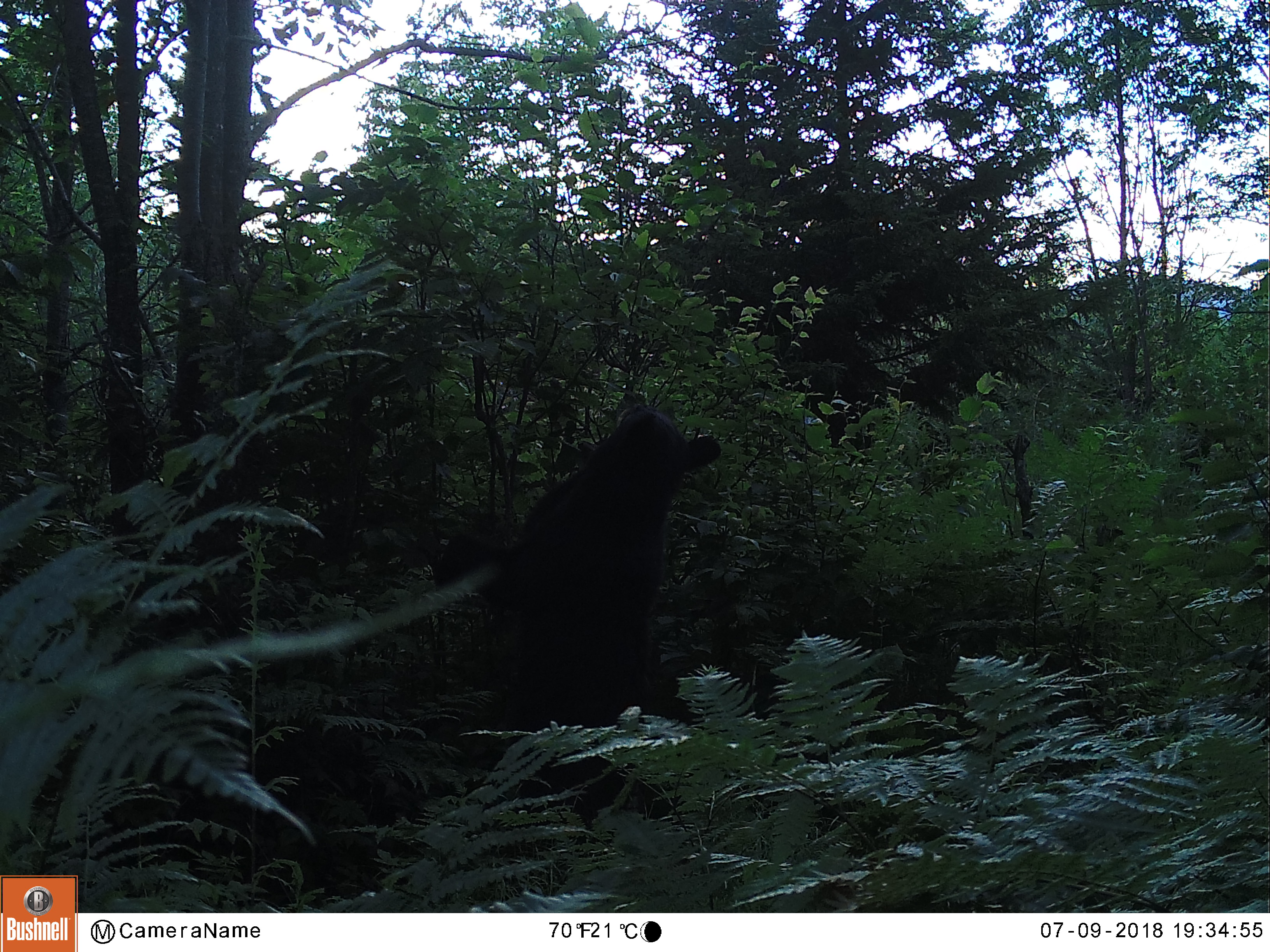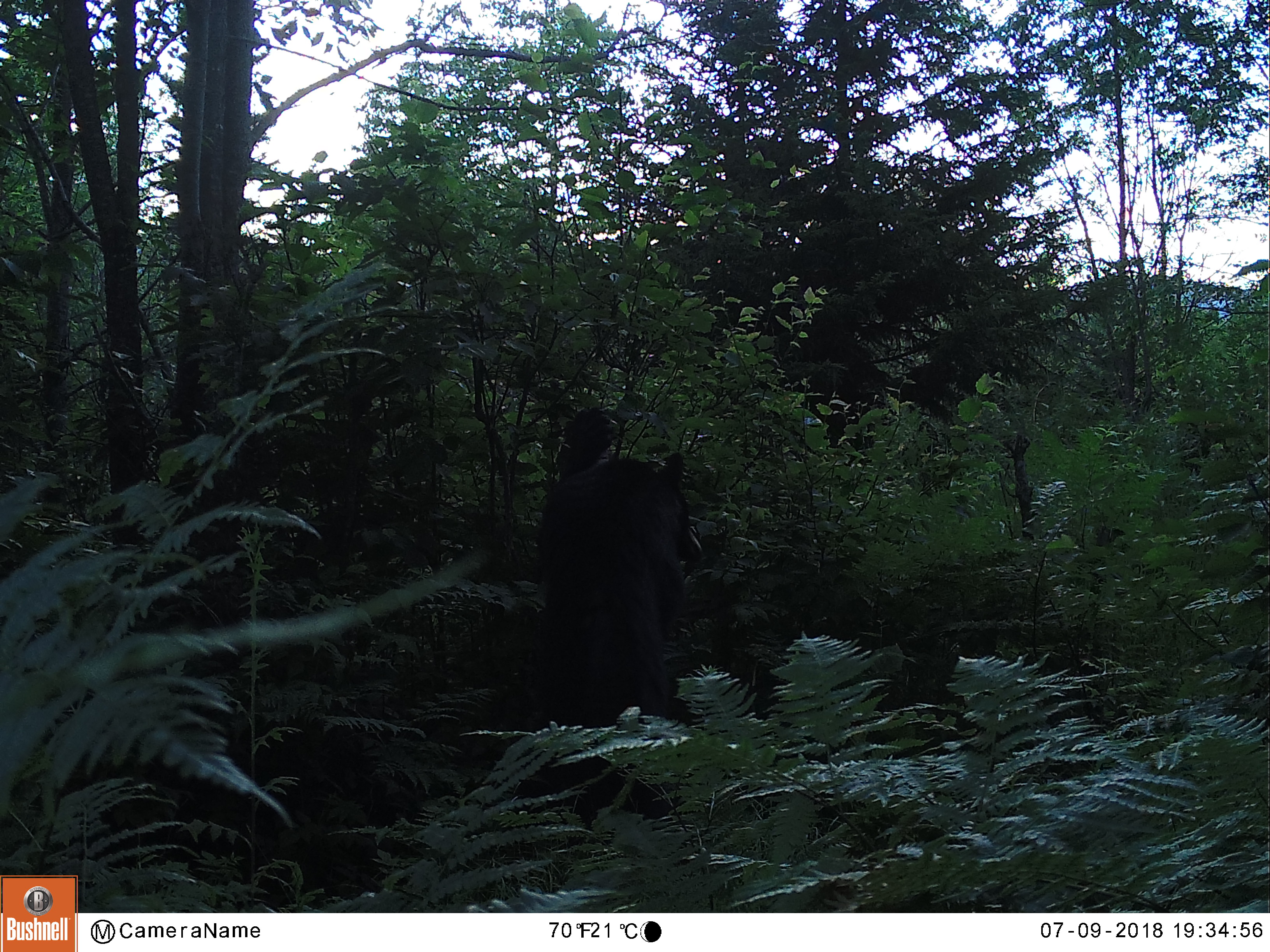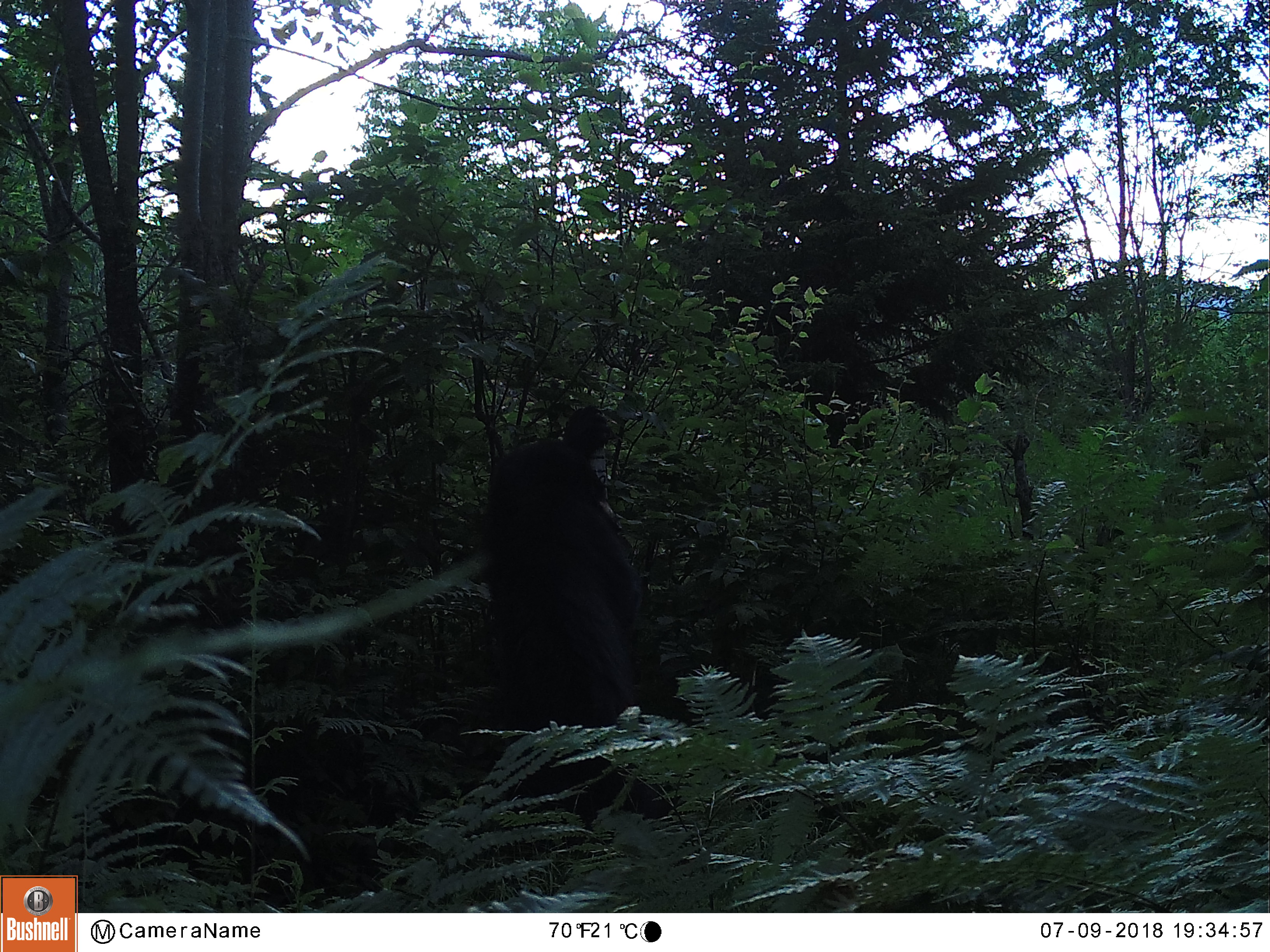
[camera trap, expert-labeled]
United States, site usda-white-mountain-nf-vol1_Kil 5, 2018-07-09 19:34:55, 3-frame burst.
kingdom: Animalia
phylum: Chordata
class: Mammalia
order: Carnivora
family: Ursidae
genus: Ursus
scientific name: Ursus americanus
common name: black bear